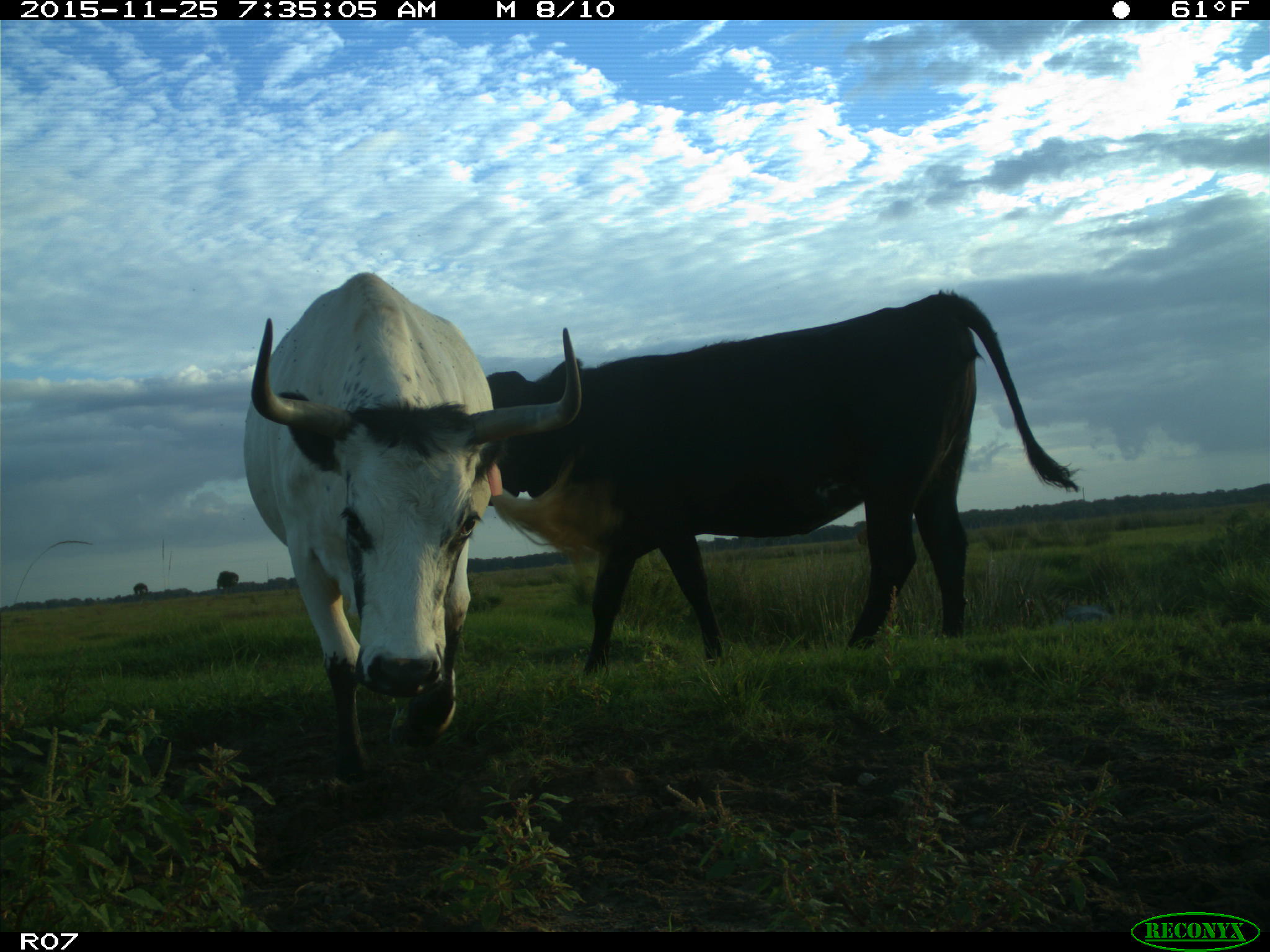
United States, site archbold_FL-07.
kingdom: Animalia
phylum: Chordata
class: Mammalia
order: Artiodactyla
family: Bovidae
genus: Bos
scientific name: Bos taurus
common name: domestic cow